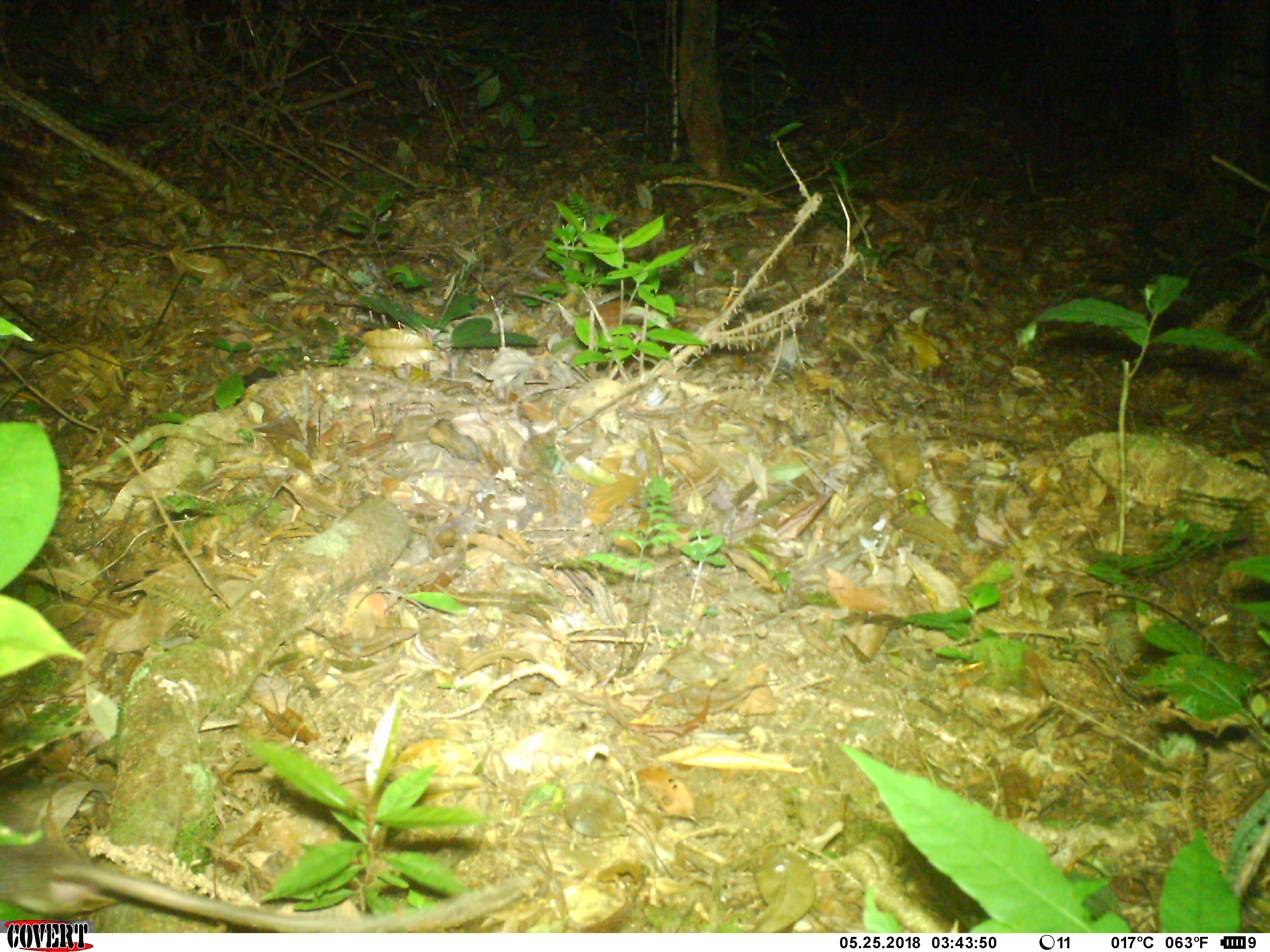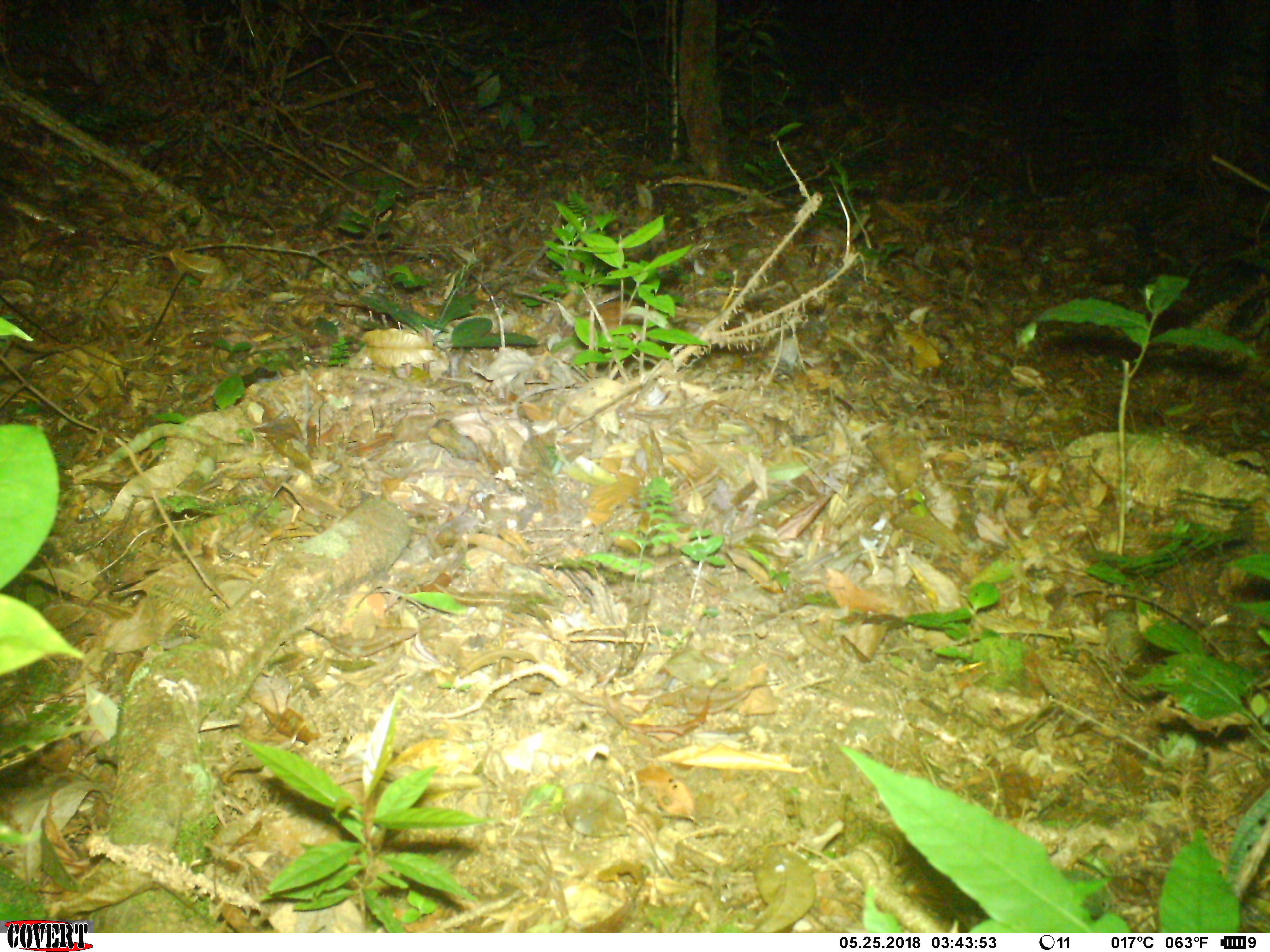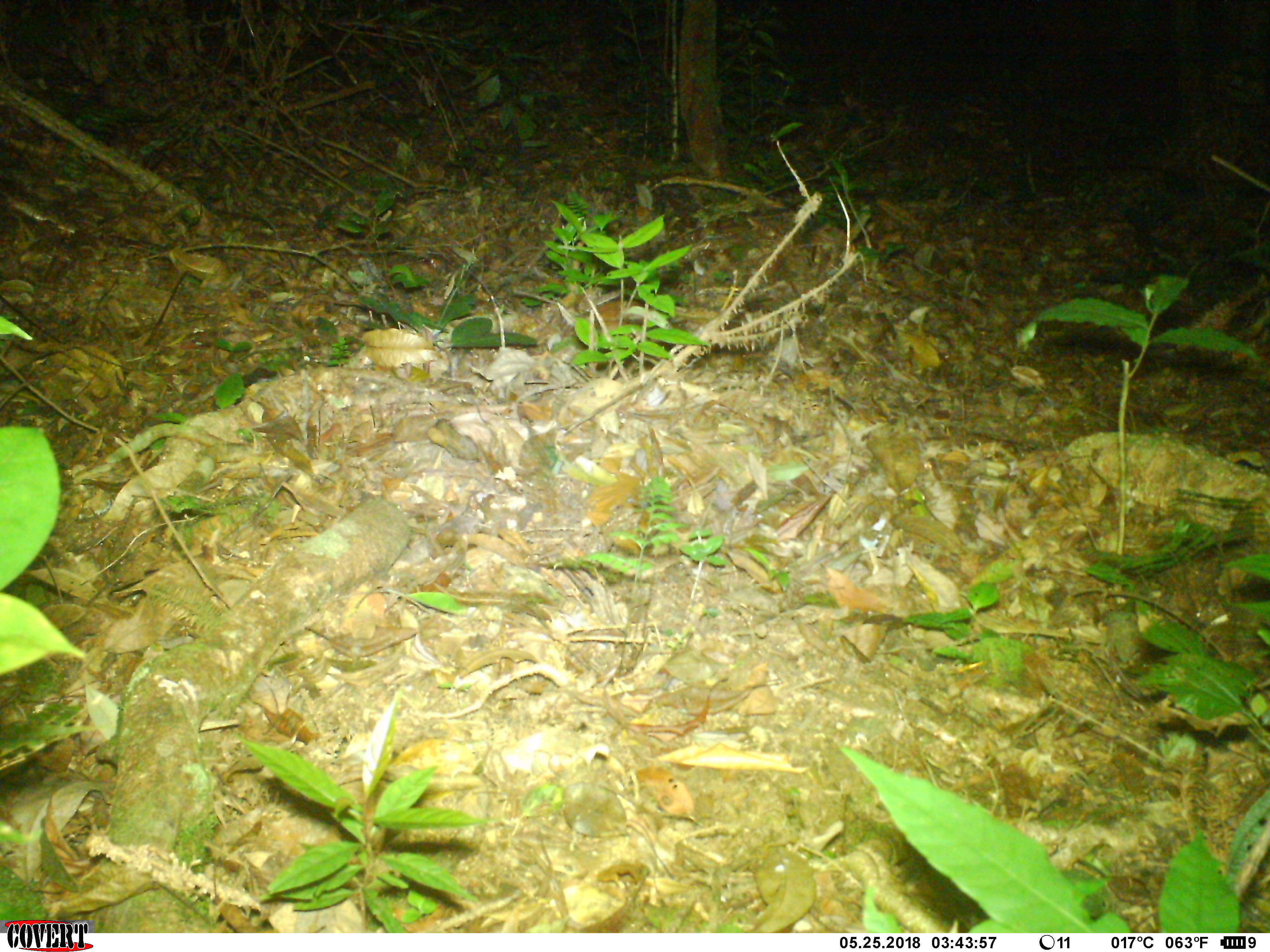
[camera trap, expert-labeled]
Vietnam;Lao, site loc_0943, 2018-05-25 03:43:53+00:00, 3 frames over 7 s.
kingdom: Animalia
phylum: Chordata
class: Mammalia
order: Rodentia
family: Muridae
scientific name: Muridae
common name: old-world mice and rats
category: unidentified murid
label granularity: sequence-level